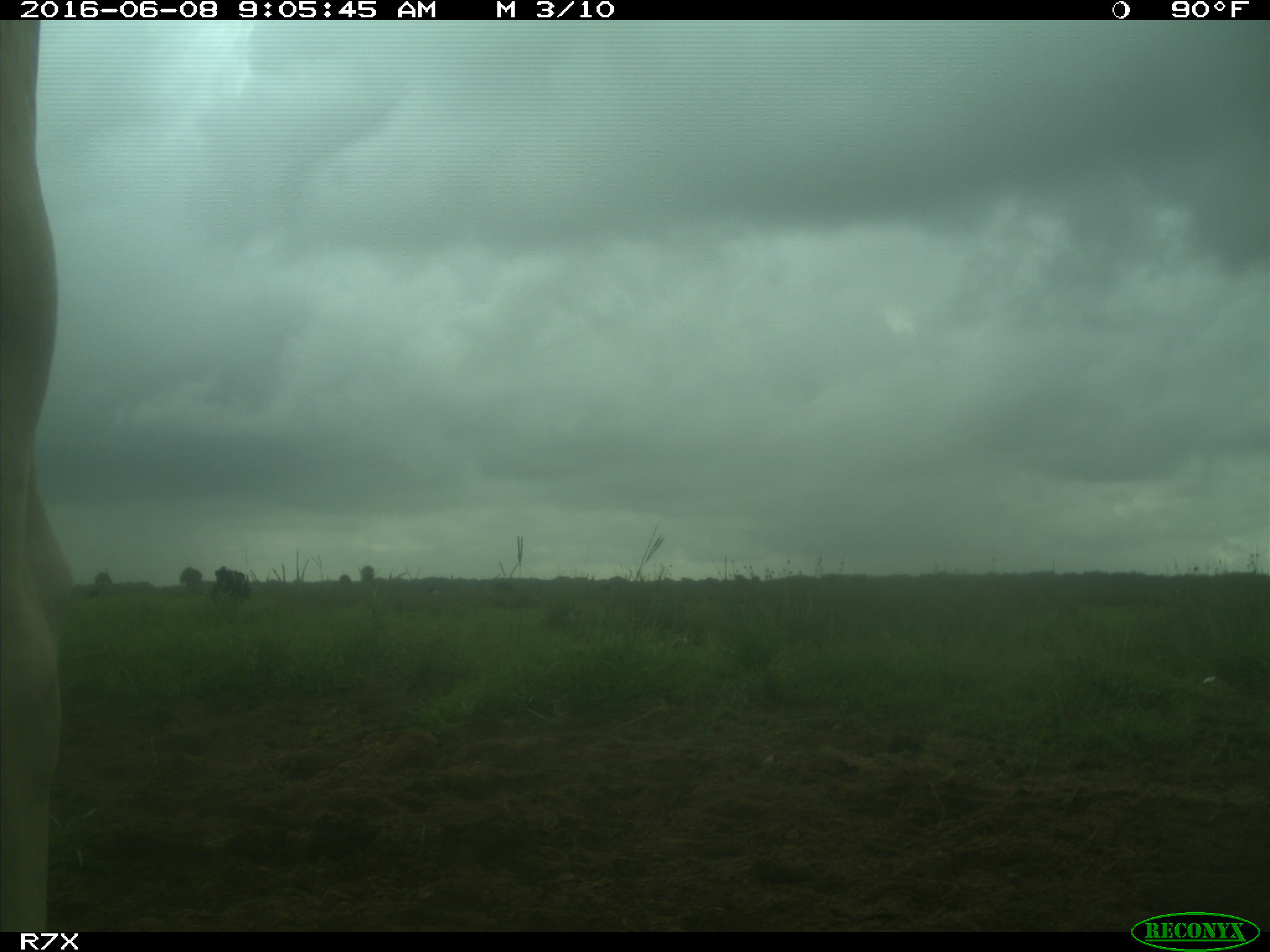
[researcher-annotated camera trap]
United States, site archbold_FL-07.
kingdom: Animalia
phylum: Chordata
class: Mammalia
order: Artiodactyla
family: Bovidae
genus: Bos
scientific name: Bos taurus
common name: domestic cow